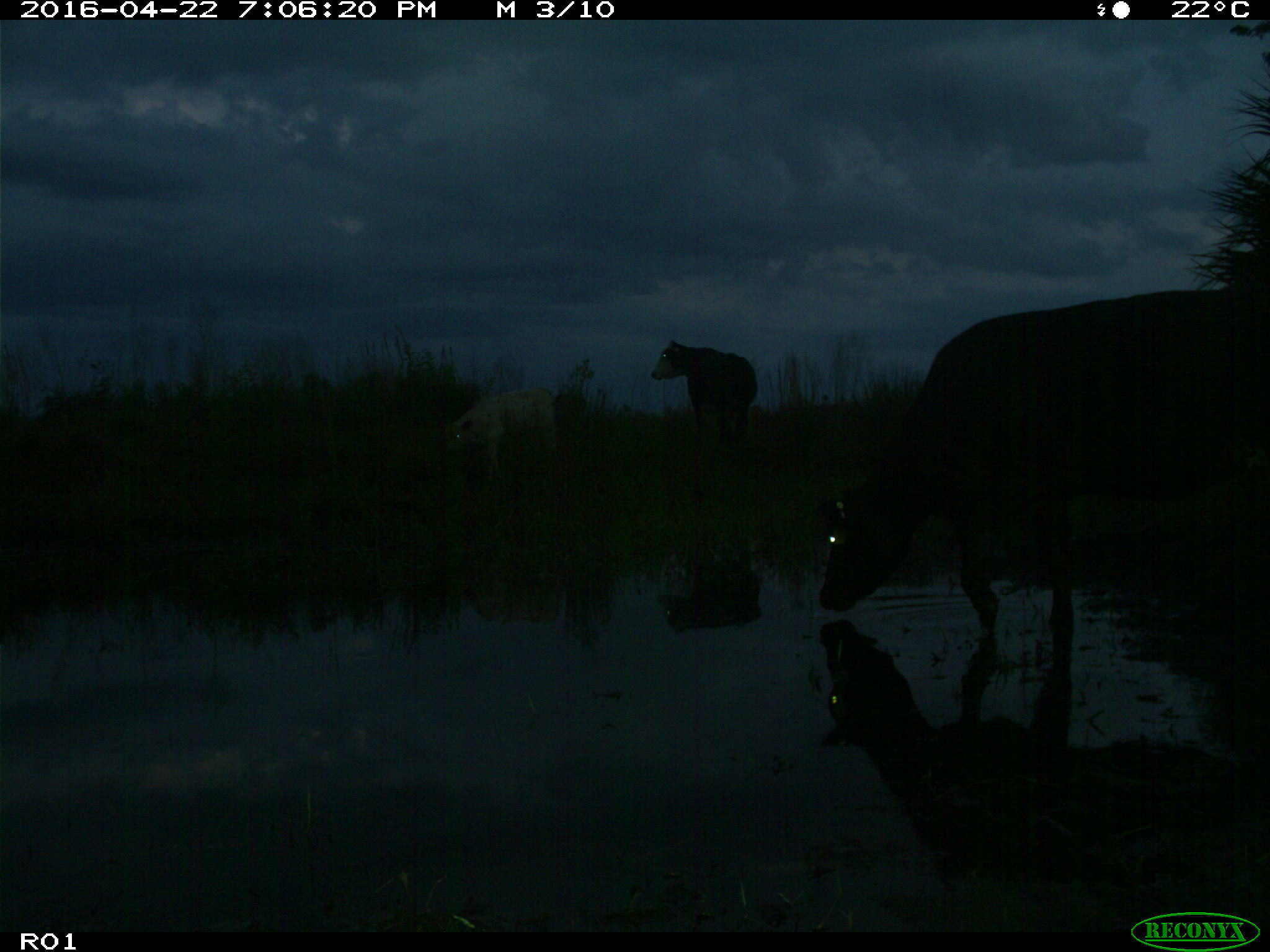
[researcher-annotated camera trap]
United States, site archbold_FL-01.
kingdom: Animalia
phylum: Chordata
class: Mammalia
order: Artiodactyla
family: Bovidae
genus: Bos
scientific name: Bos taurus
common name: domestic cow